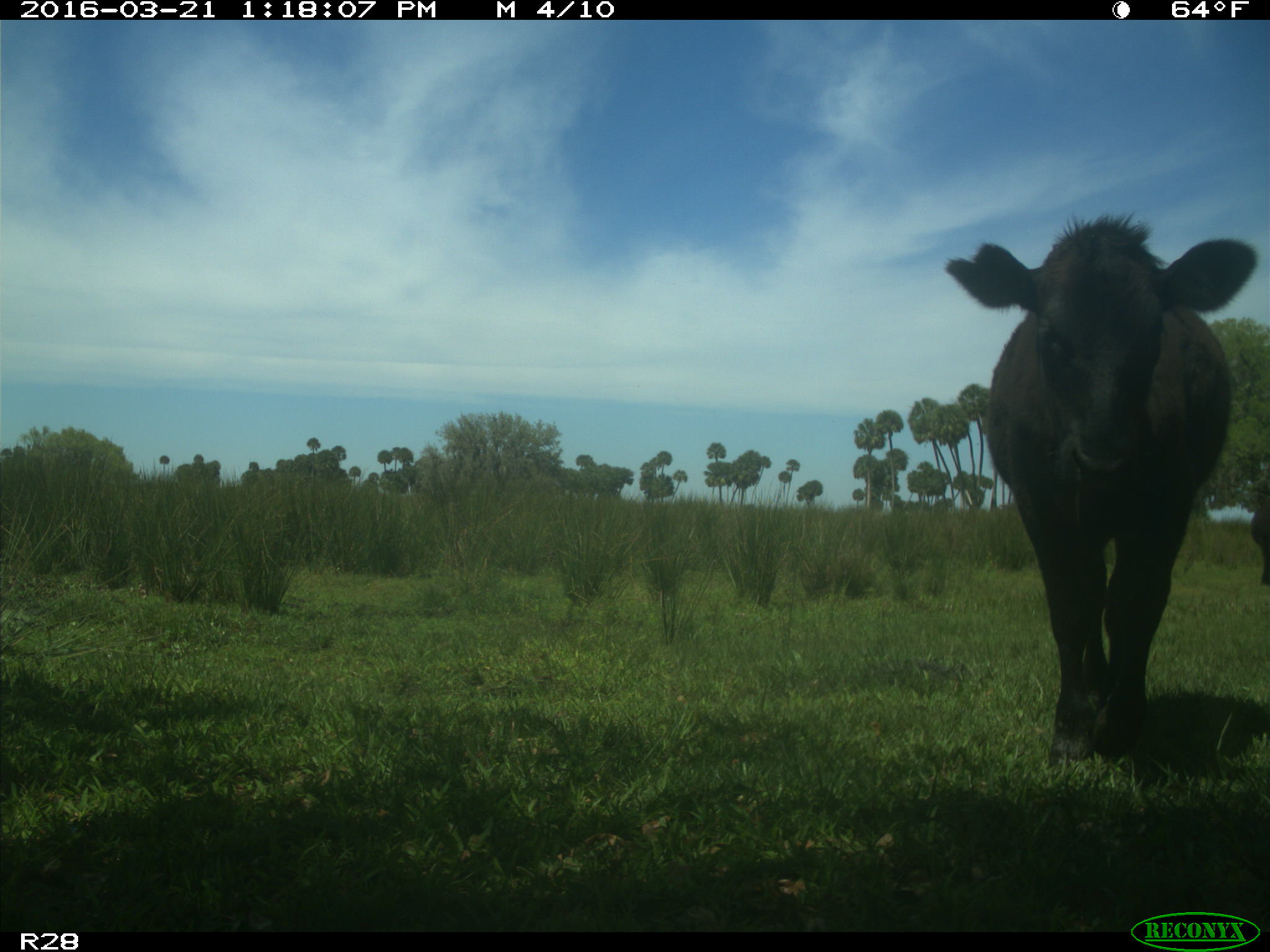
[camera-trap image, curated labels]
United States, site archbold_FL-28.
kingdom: Animalia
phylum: Chordata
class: Mammalia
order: Artiodactyla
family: Bovidae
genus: Bos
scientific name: Bos taurus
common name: domestic cow